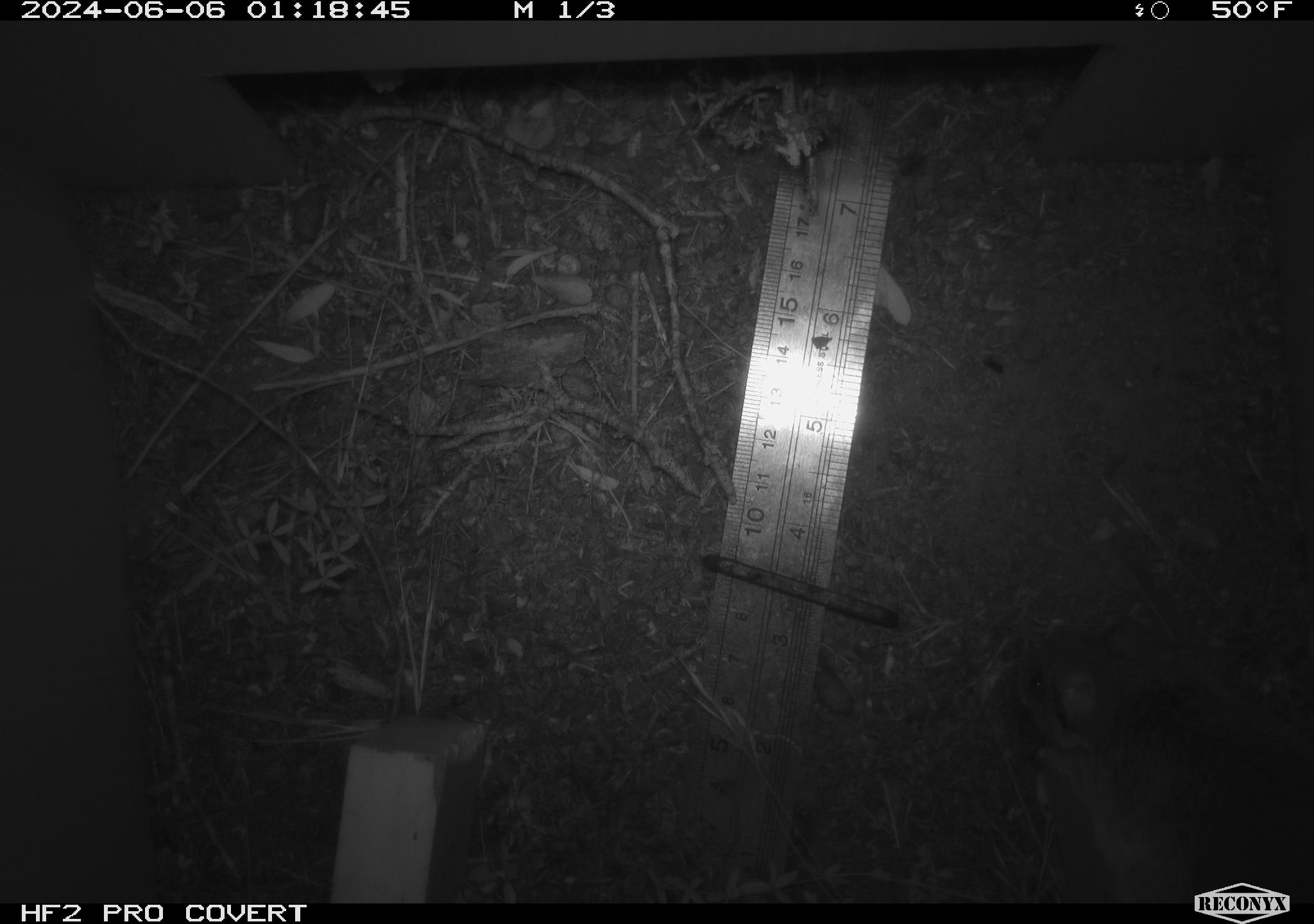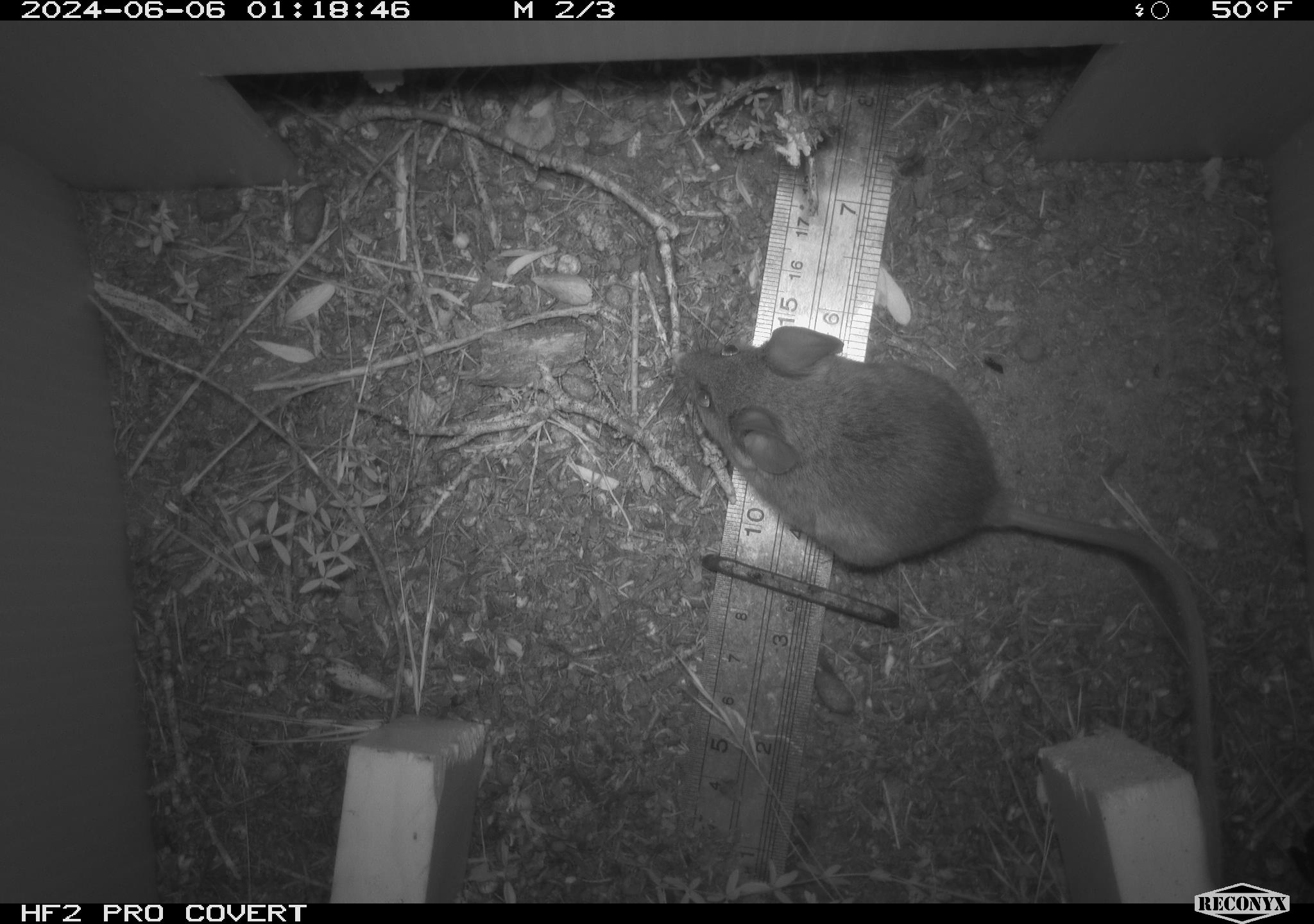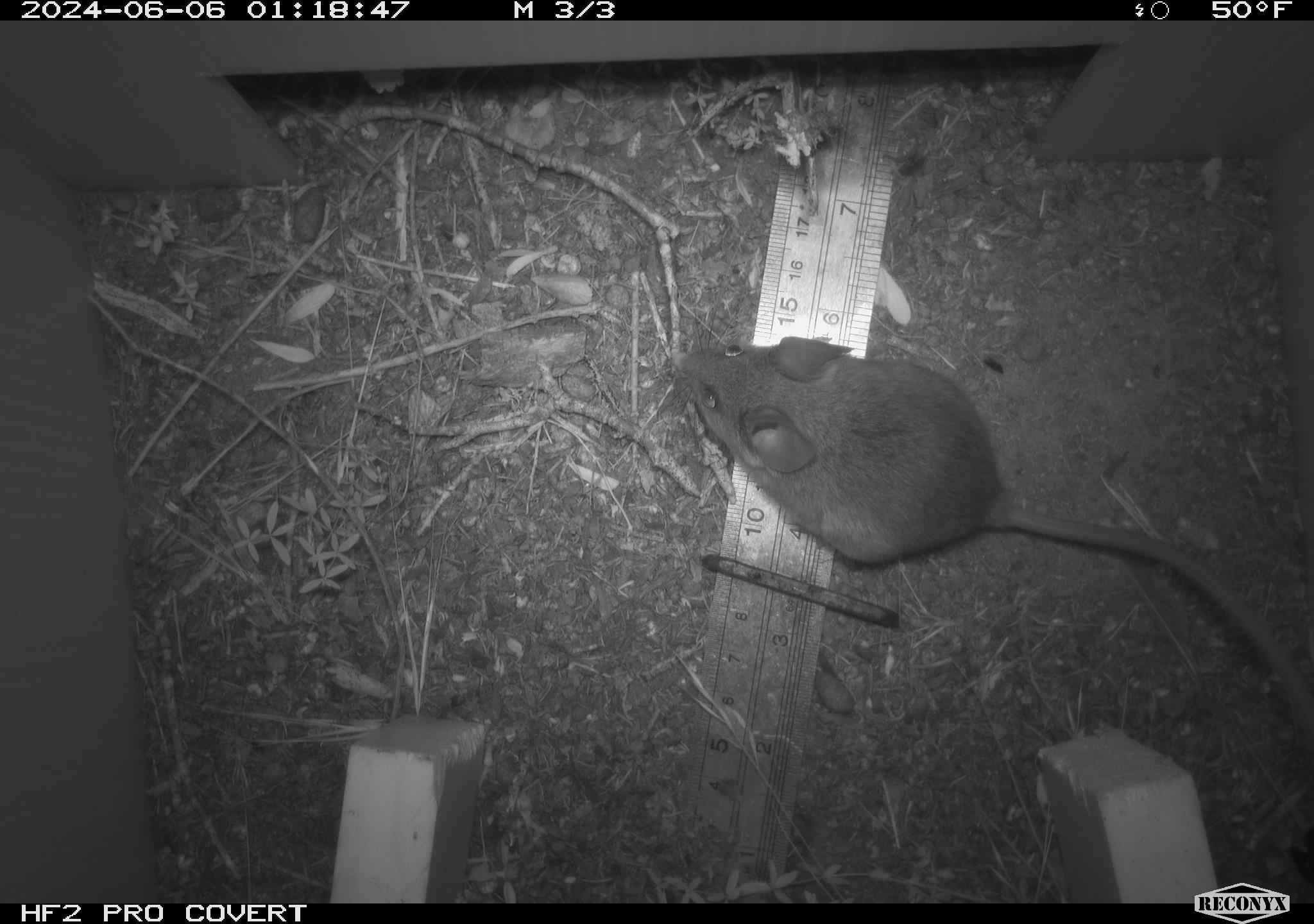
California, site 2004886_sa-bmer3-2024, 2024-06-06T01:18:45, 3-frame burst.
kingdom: Animalia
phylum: Chordata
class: Mammalia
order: Rodentia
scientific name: Rodentia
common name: mouse species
Mouse species (Rodentia).